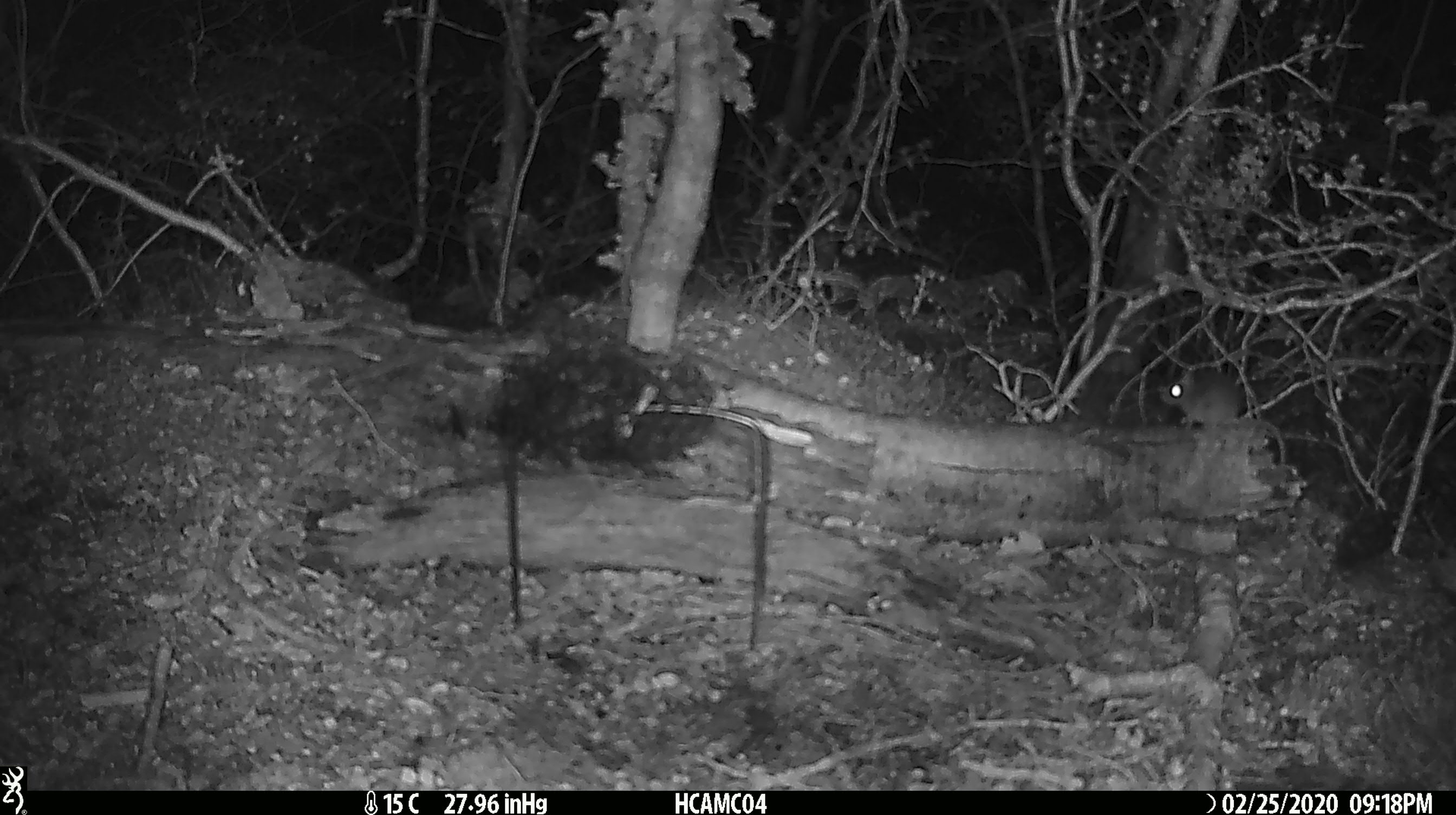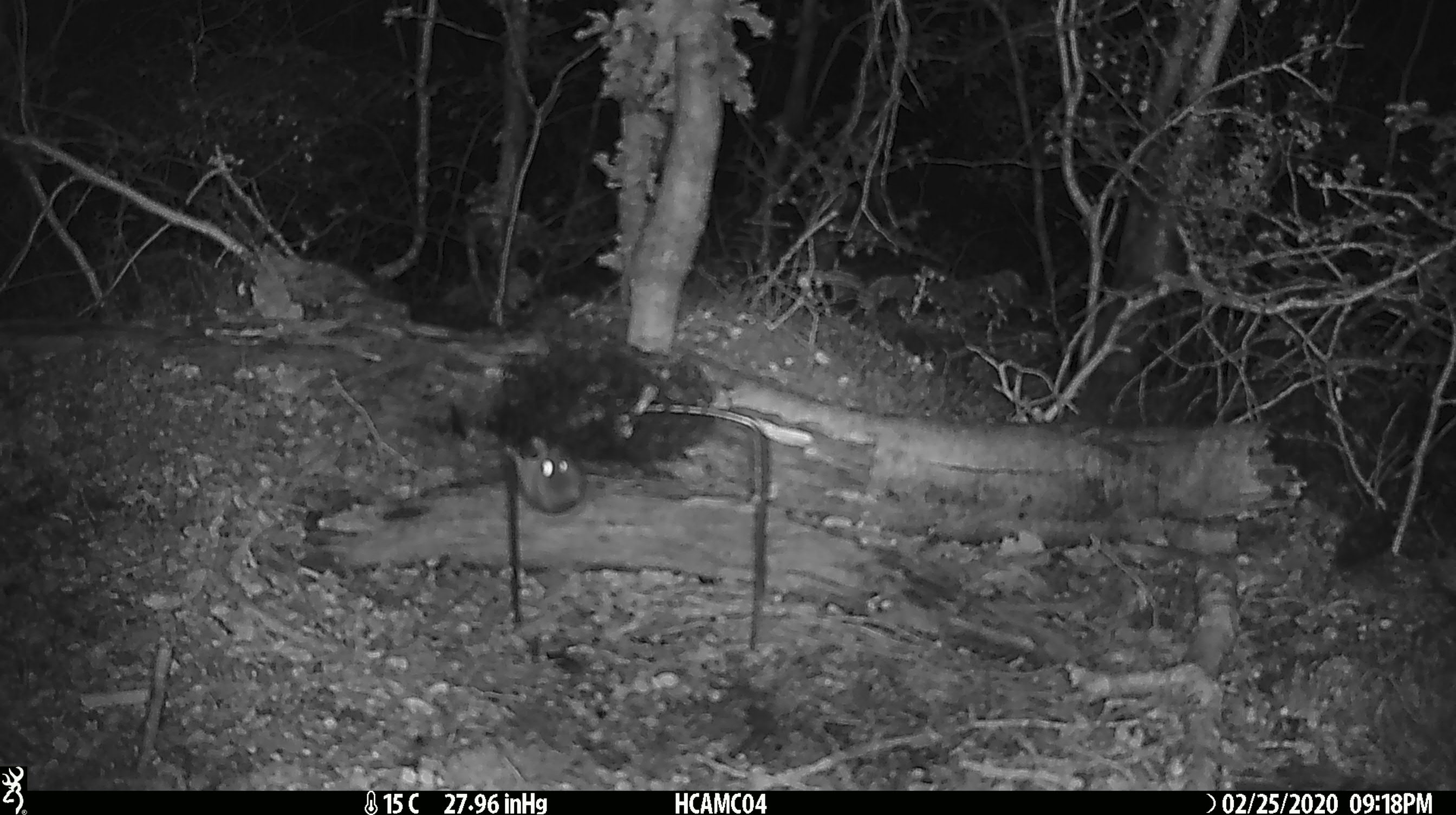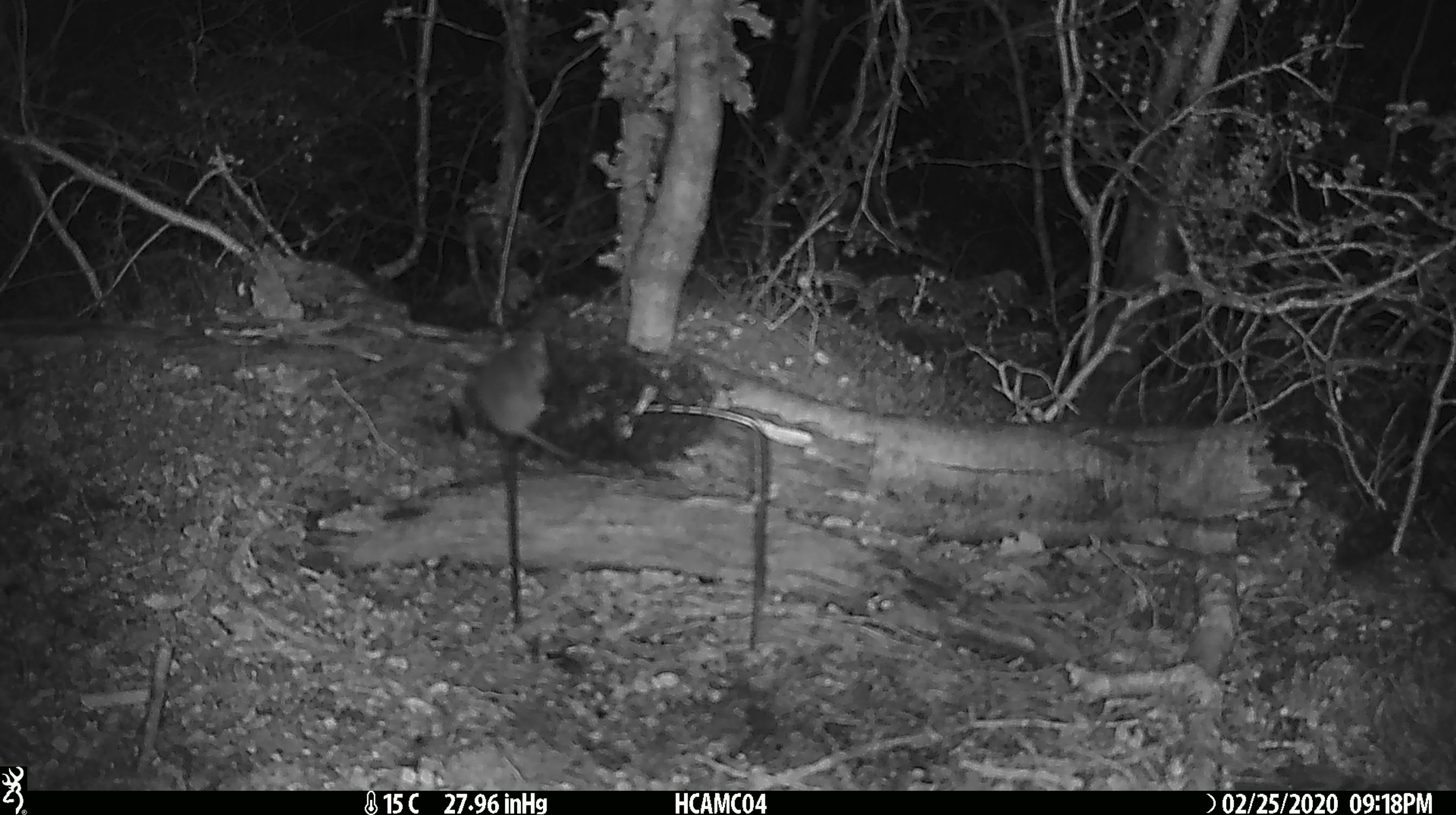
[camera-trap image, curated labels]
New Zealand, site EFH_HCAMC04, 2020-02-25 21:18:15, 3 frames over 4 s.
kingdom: Animalia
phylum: Chordata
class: Mammalia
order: Rodentia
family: Muridae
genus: Mus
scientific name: Mus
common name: mouse